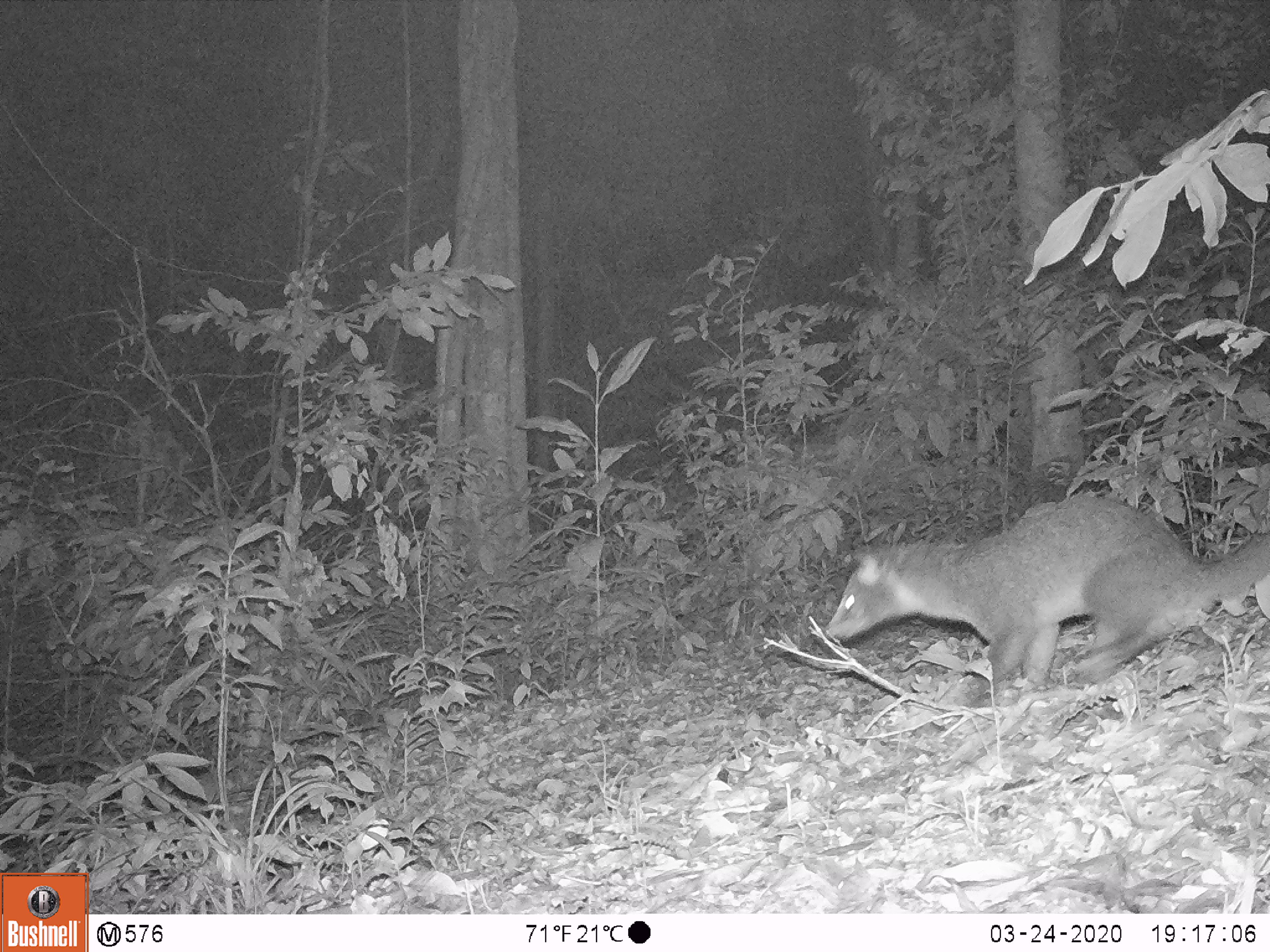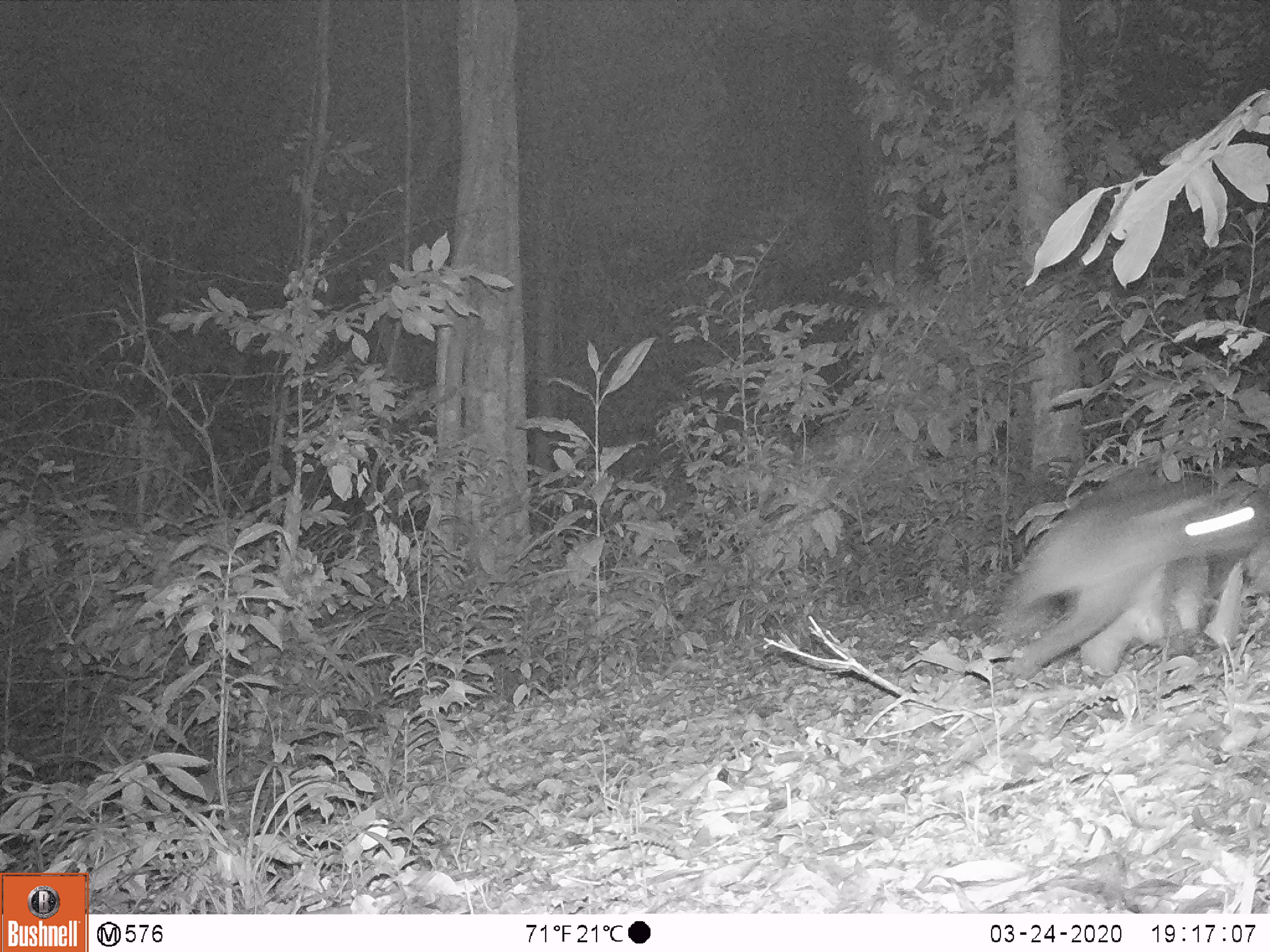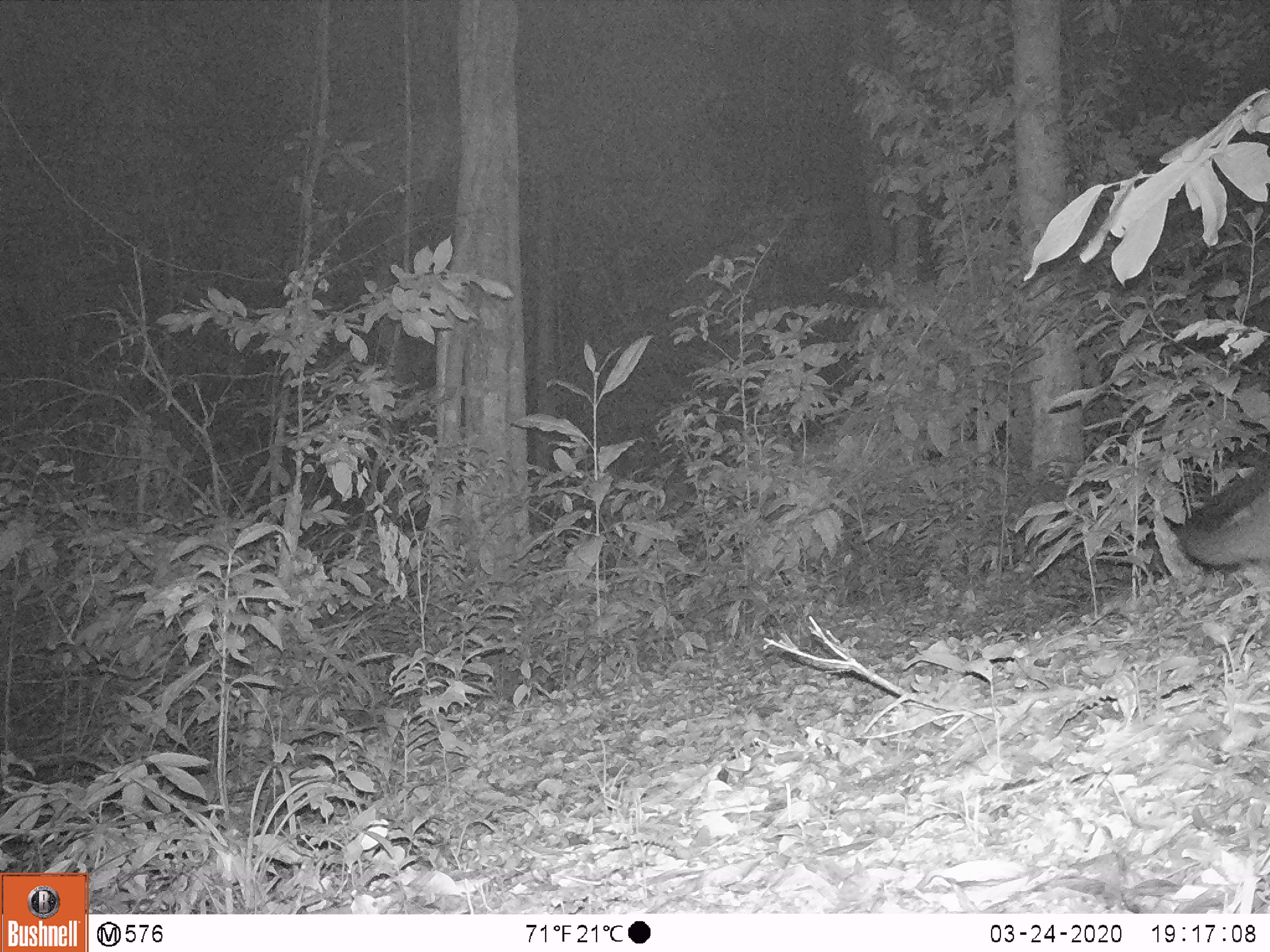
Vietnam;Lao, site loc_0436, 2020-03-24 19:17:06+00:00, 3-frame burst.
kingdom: Animalia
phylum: Chordata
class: Mammalia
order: Carnivora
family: Viverridae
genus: Paguma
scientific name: Paguma larvata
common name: masked palm civet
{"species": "masked palm civet (Paguma larvata)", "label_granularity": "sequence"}